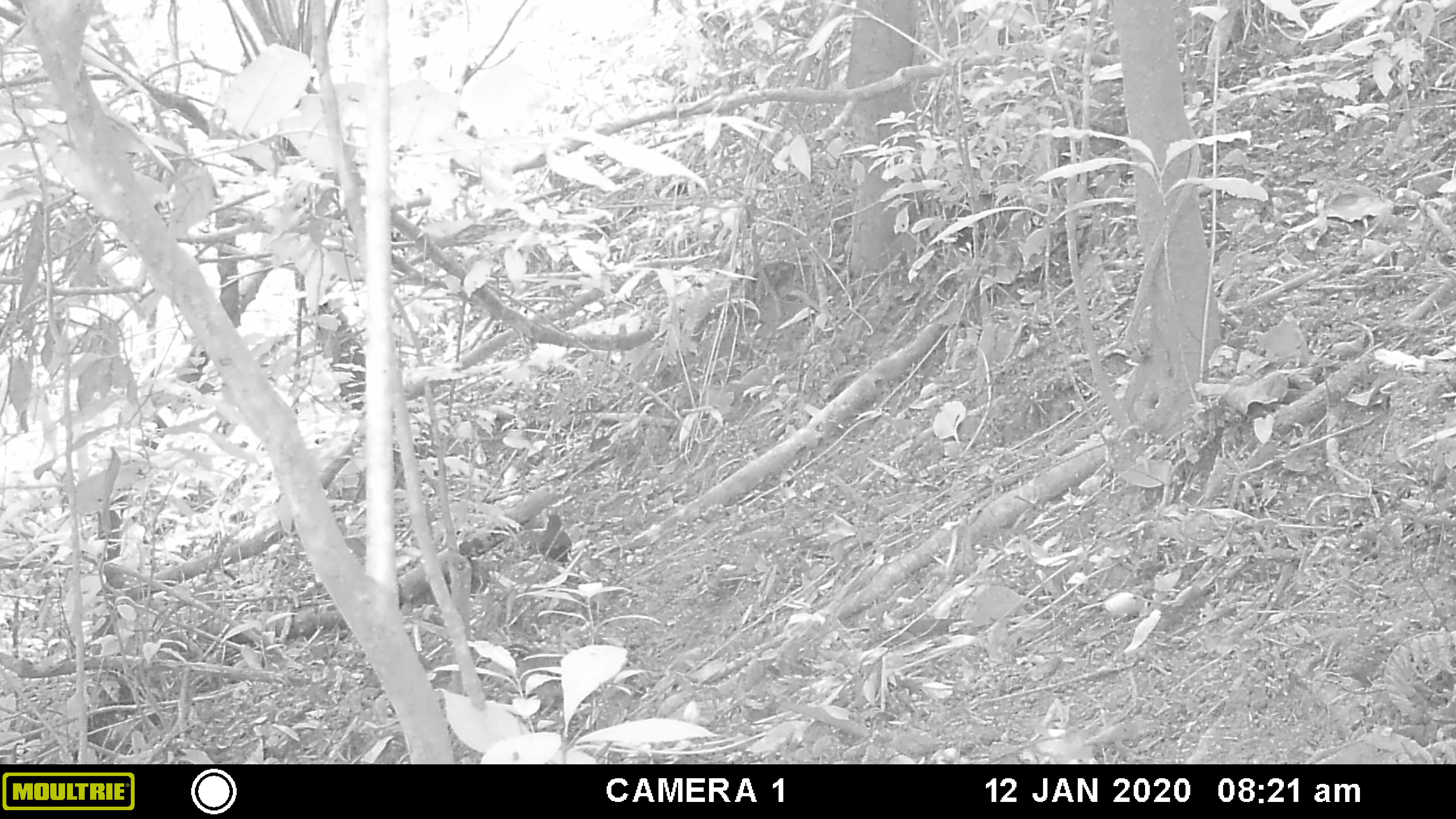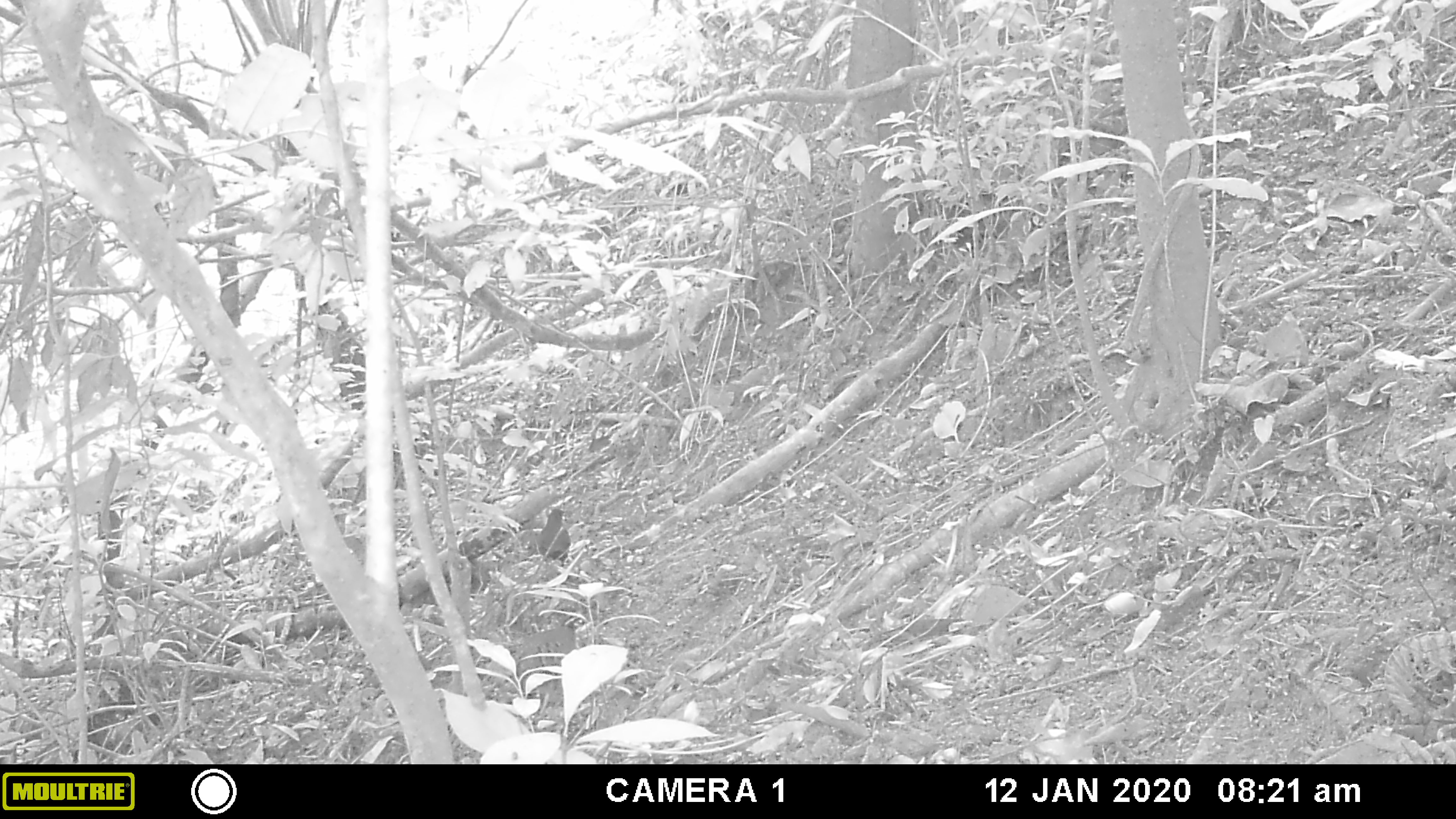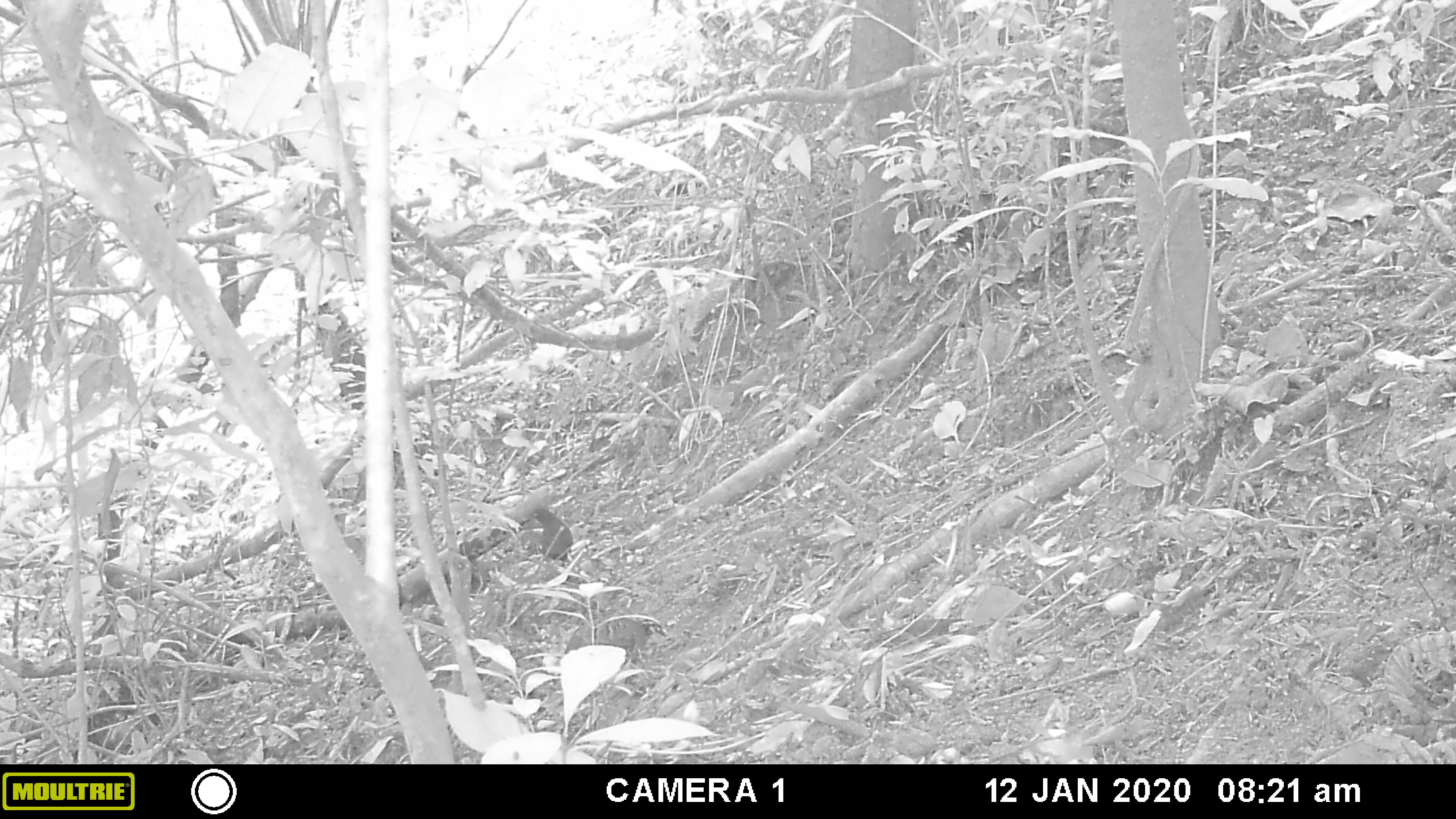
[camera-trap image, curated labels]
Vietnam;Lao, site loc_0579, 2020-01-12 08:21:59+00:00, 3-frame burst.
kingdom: Animalia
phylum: Chordata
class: Aves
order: Galliformes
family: Phasianidae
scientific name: Phasianidae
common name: partridge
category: unidentified partridge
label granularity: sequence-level